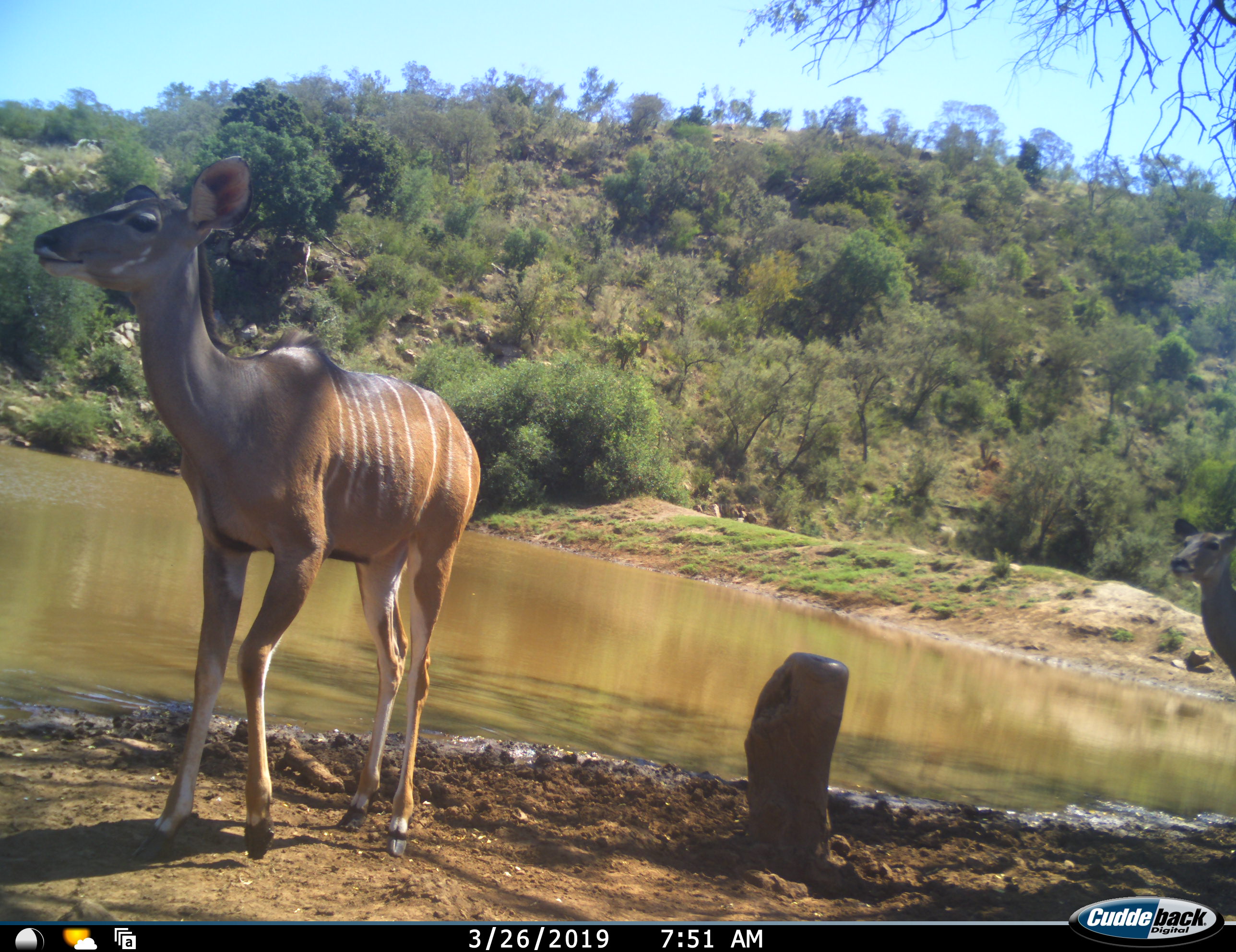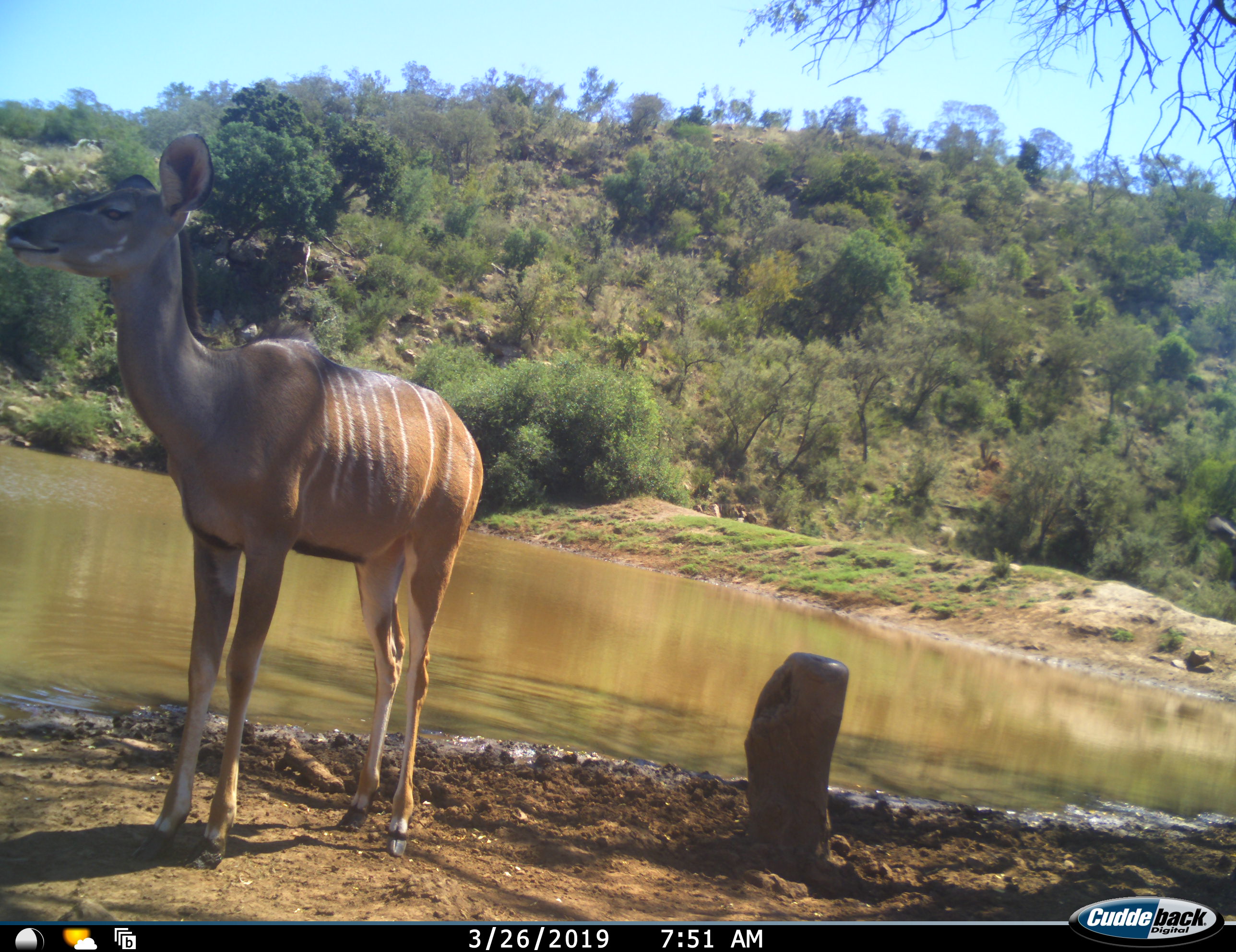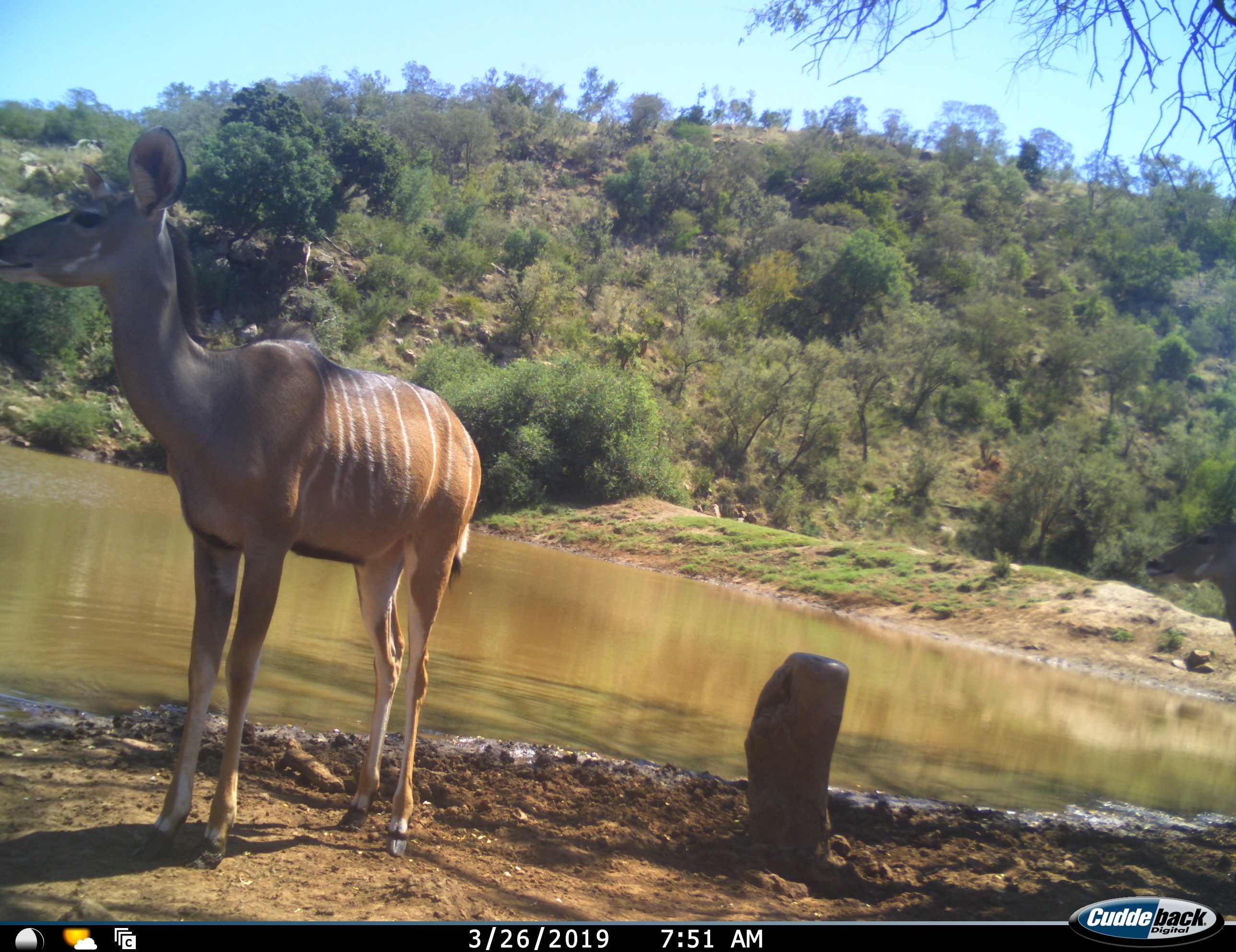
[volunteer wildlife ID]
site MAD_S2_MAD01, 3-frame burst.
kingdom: Animalia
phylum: Chordata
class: Mammalia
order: Artiodactyla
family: Bovidae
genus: Tragelaphus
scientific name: Tragelaphus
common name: kudu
Kudu (Tragelaphus), count 2. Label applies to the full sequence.